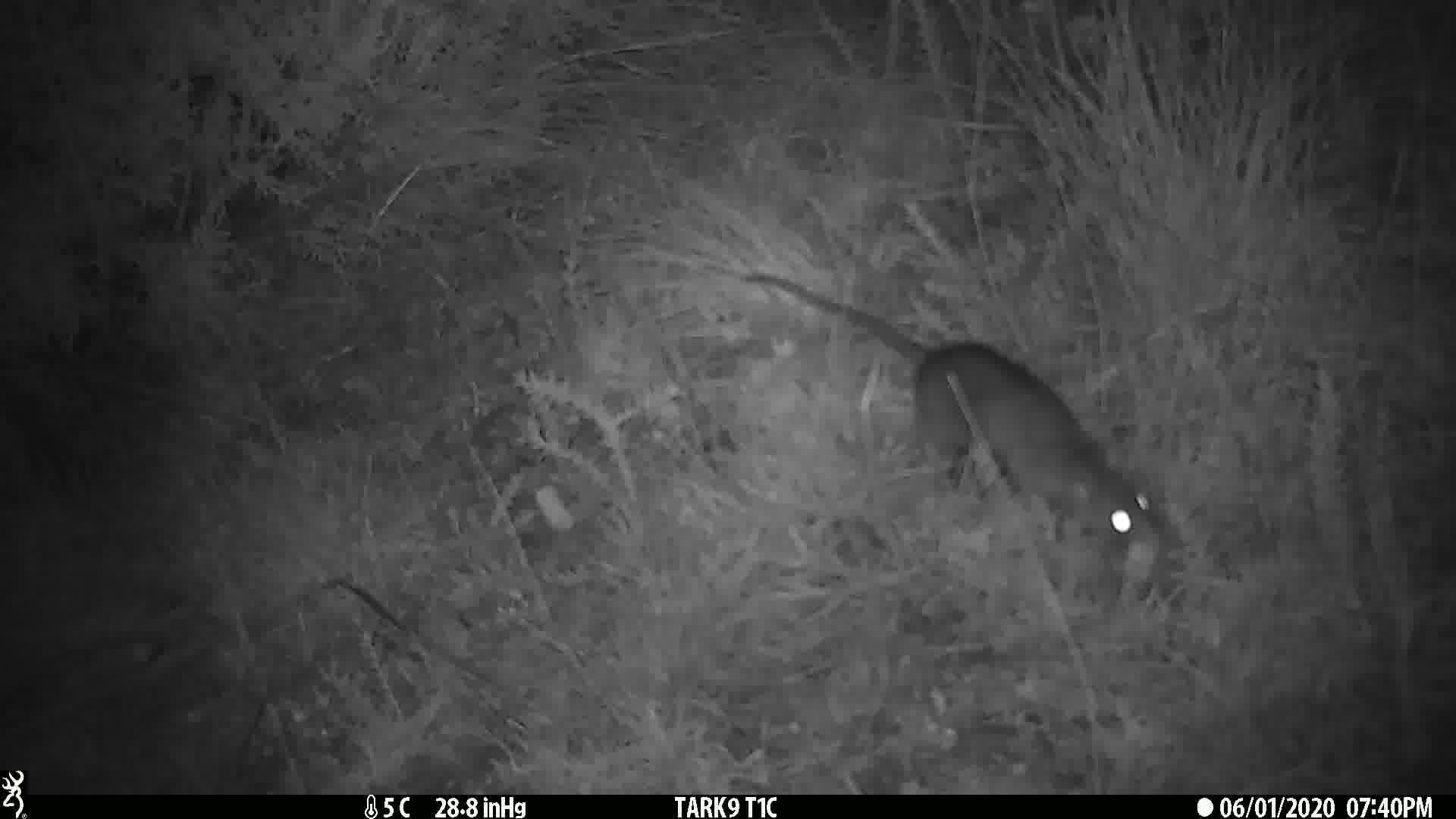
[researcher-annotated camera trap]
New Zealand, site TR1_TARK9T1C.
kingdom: Animalia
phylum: Chordata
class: Mammalia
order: Rodentia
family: Muridae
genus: Rattus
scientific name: Rattus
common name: rat